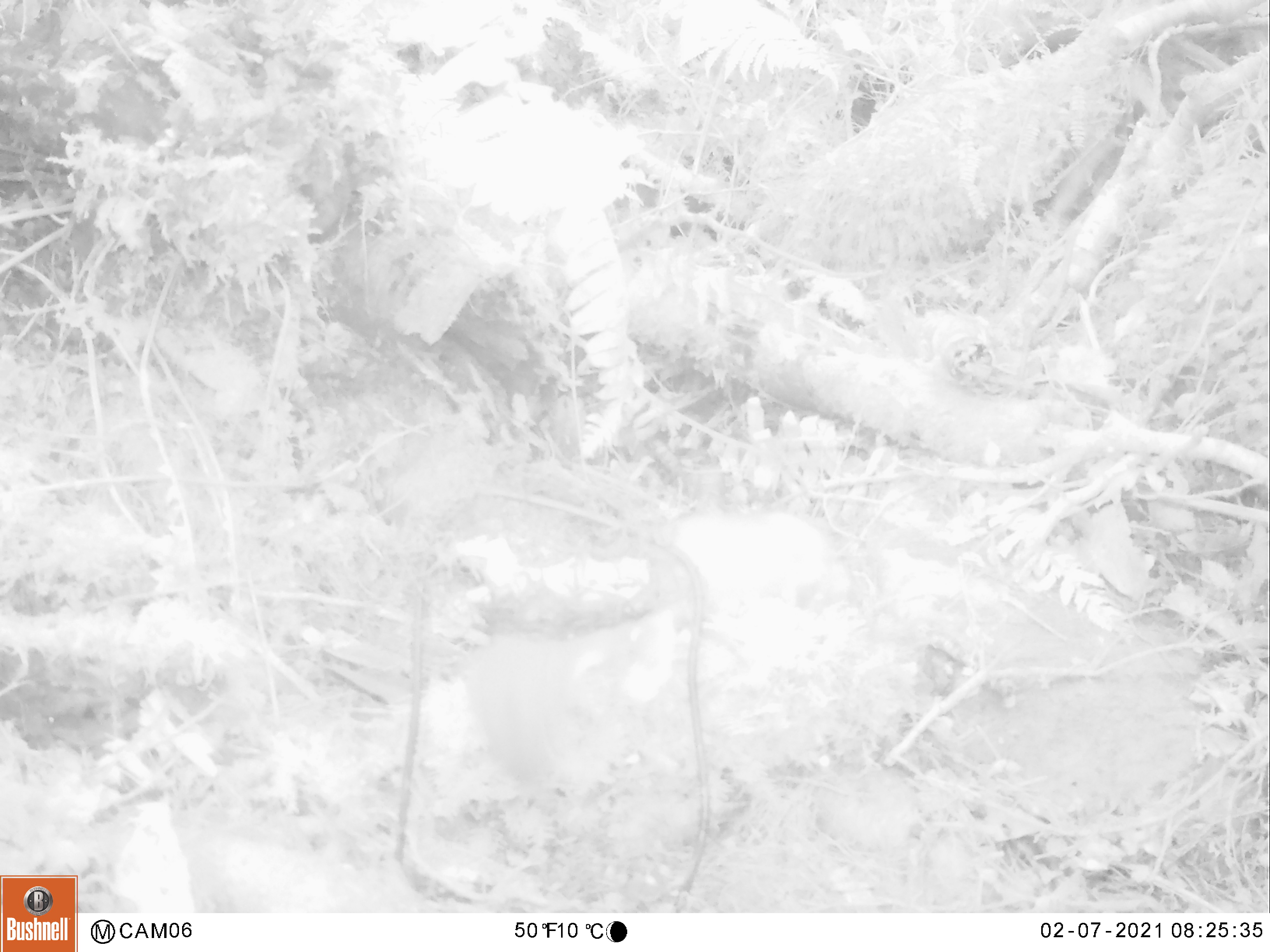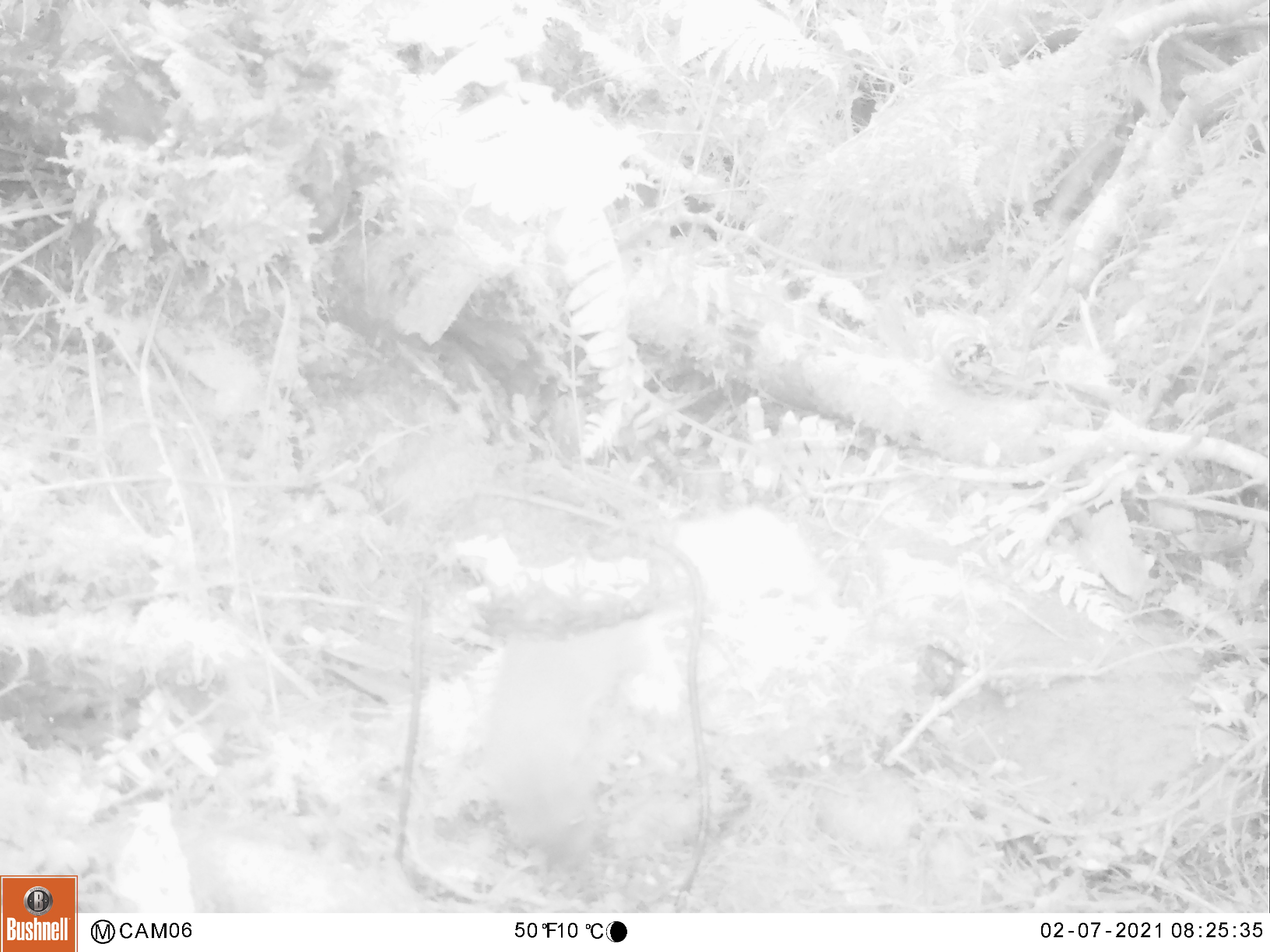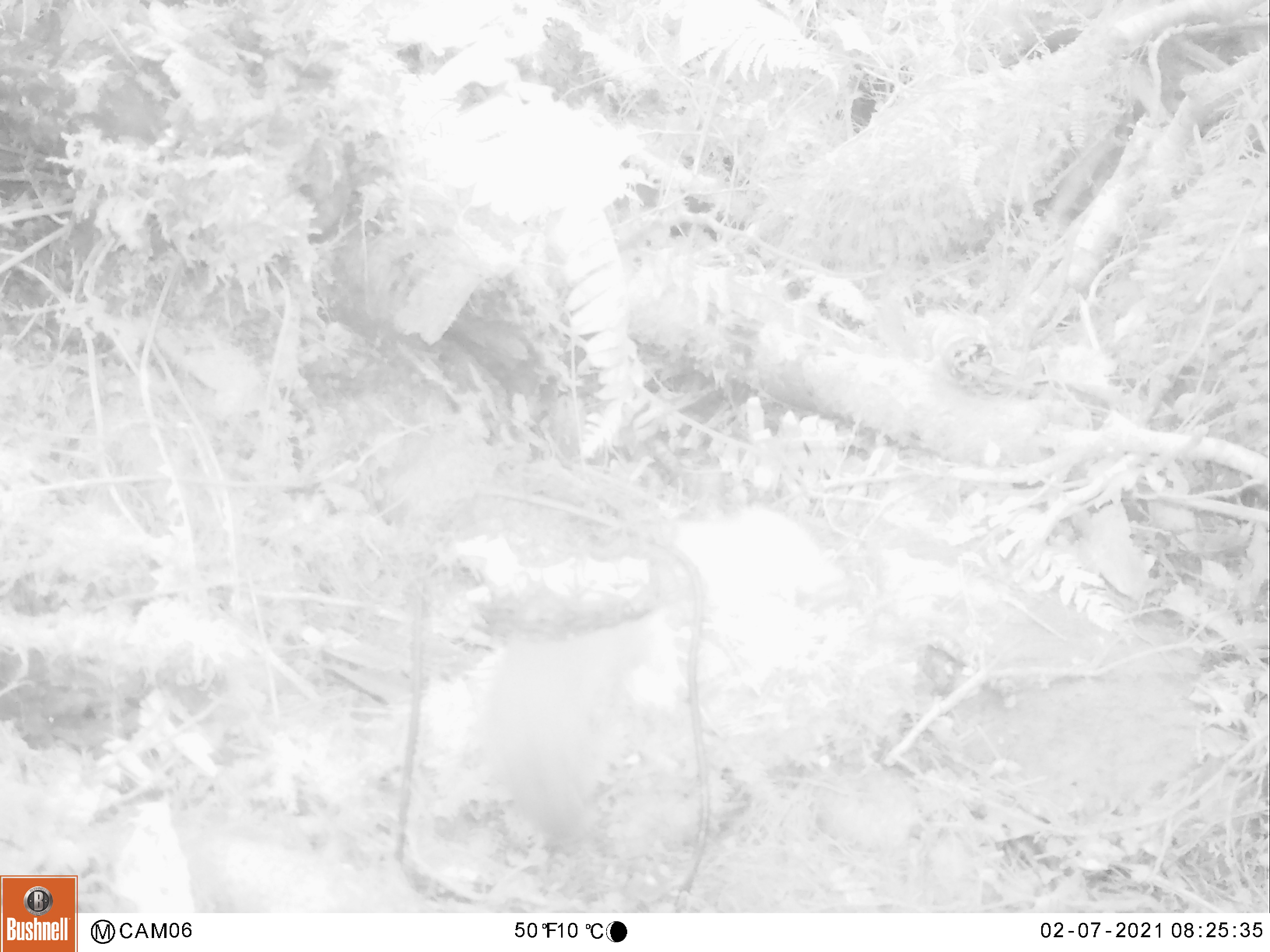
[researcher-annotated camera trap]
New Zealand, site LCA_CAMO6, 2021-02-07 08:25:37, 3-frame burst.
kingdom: Animalia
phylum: Chordata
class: Mammalia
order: Carnivora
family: Mustelidae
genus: Mustela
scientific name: Mustela erminea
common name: stoat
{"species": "stoat (Mustela erminea)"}